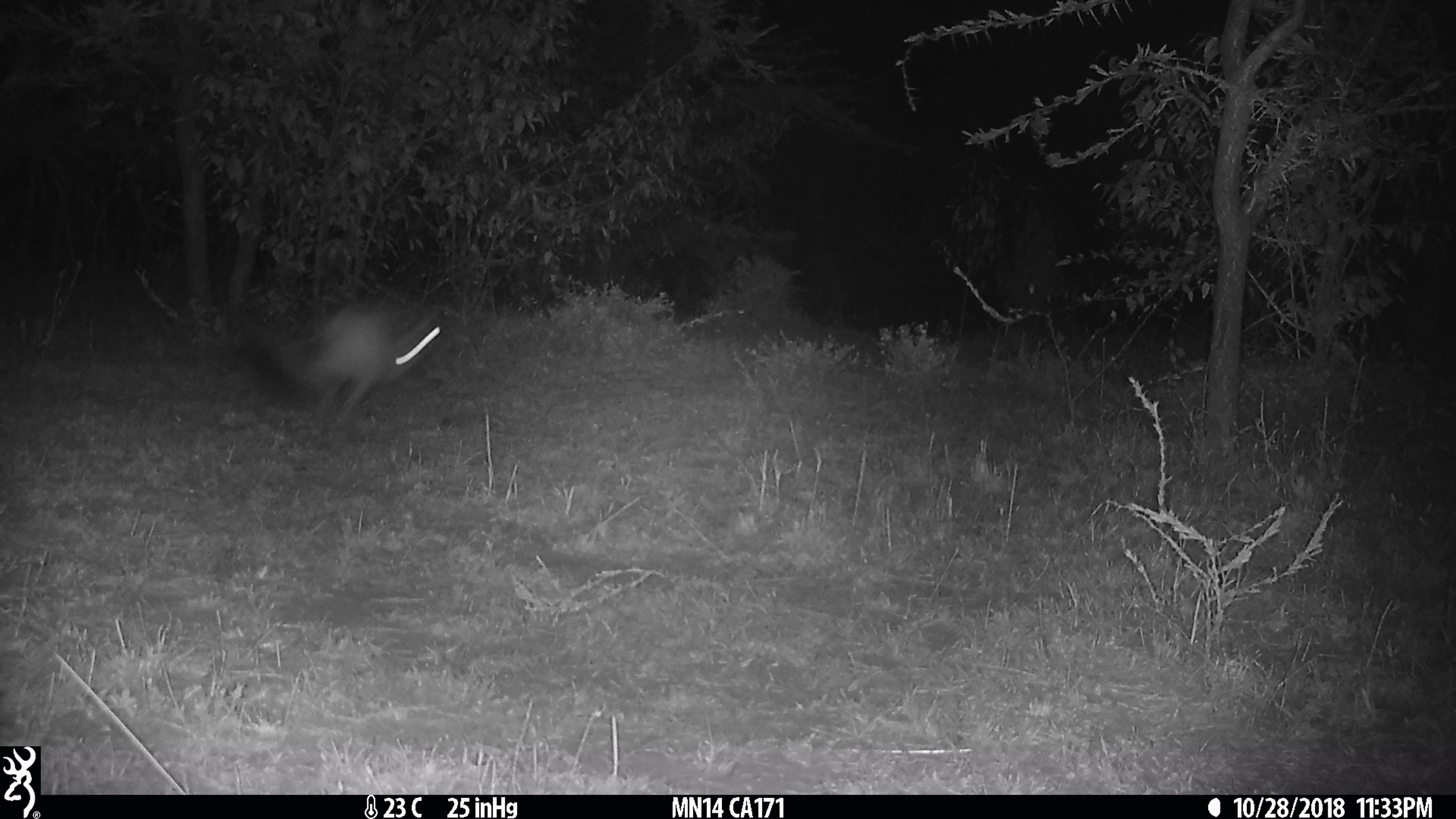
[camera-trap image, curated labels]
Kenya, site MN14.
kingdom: Animalia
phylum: Chordata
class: Mammalia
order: Rodentia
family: Pedetidae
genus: Pedetes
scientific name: Pedetes capensis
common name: springhare